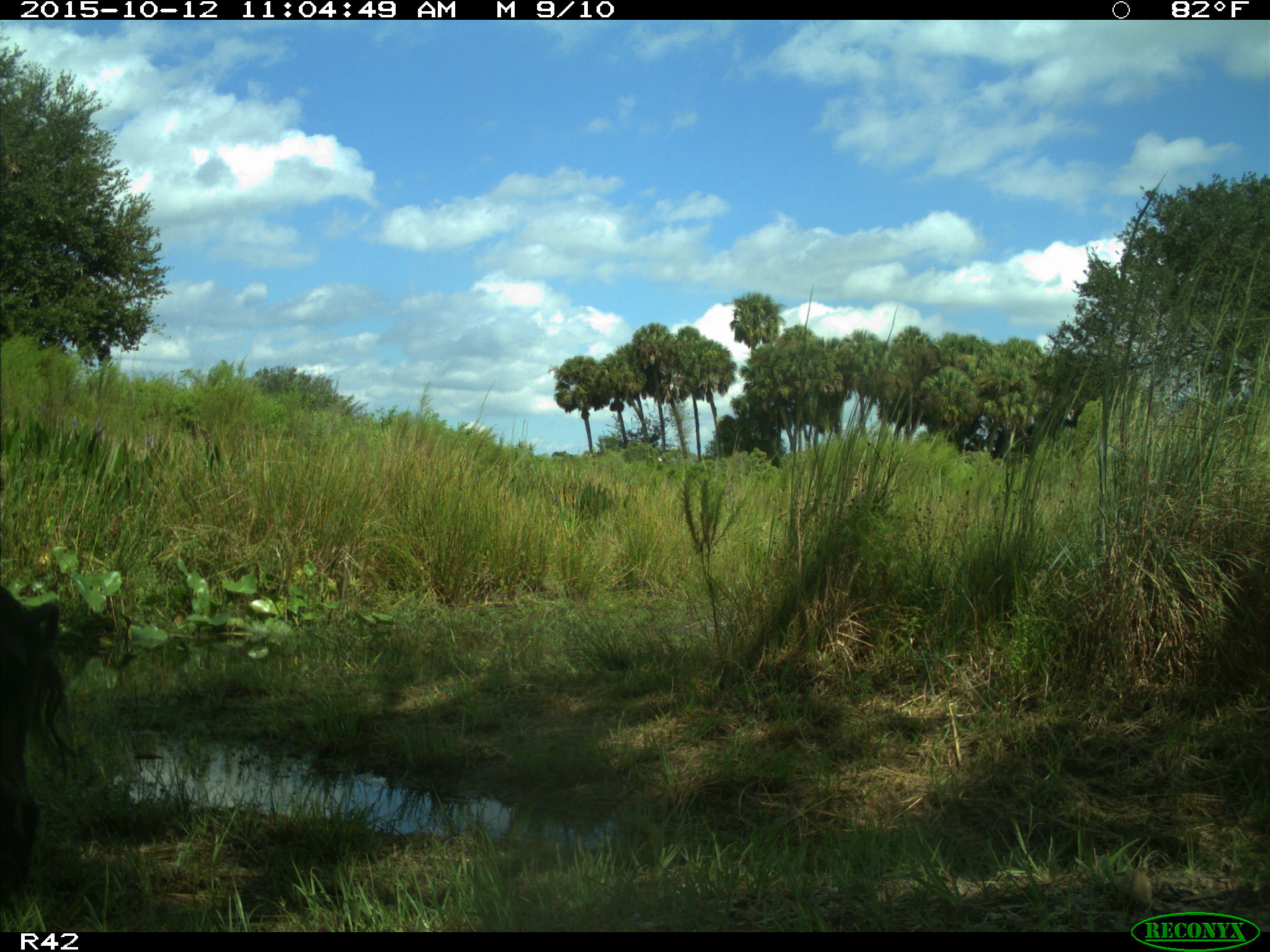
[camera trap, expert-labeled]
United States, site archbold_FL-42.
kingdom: Animalia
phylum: Chordata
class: Mammalia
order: Artiodactyla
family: Suidae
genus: Sus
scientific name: Sus scrofa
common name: wild boar